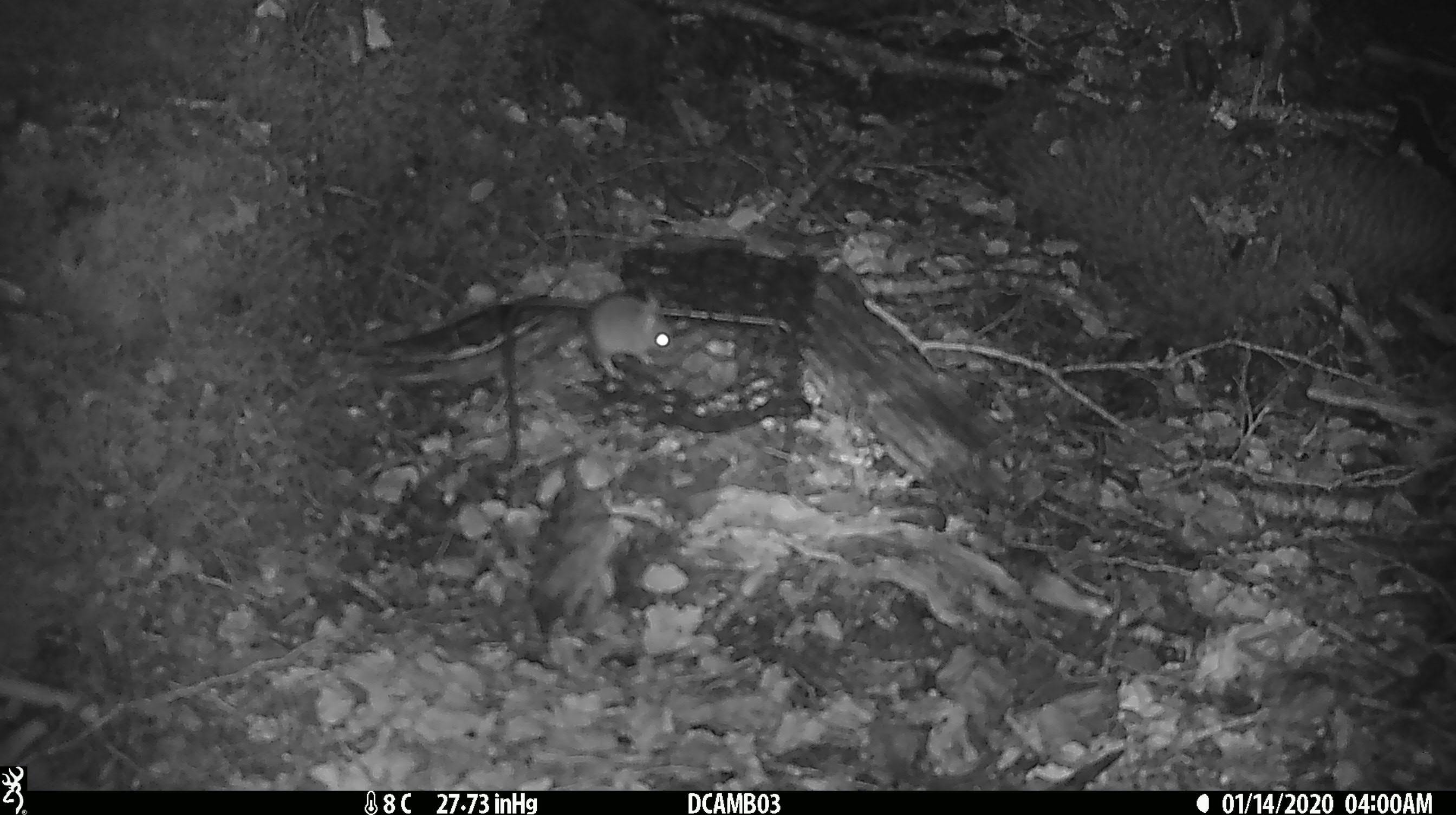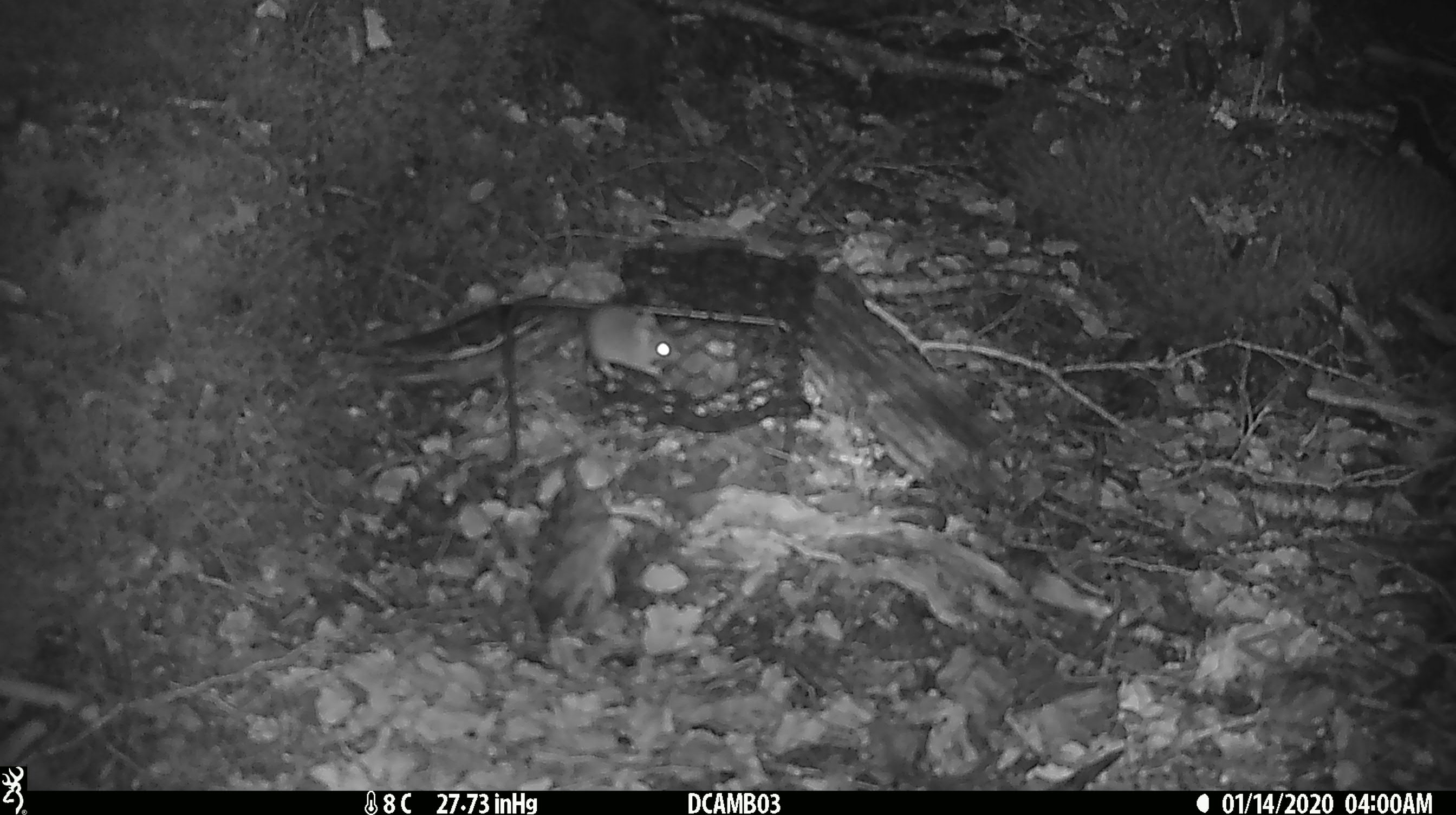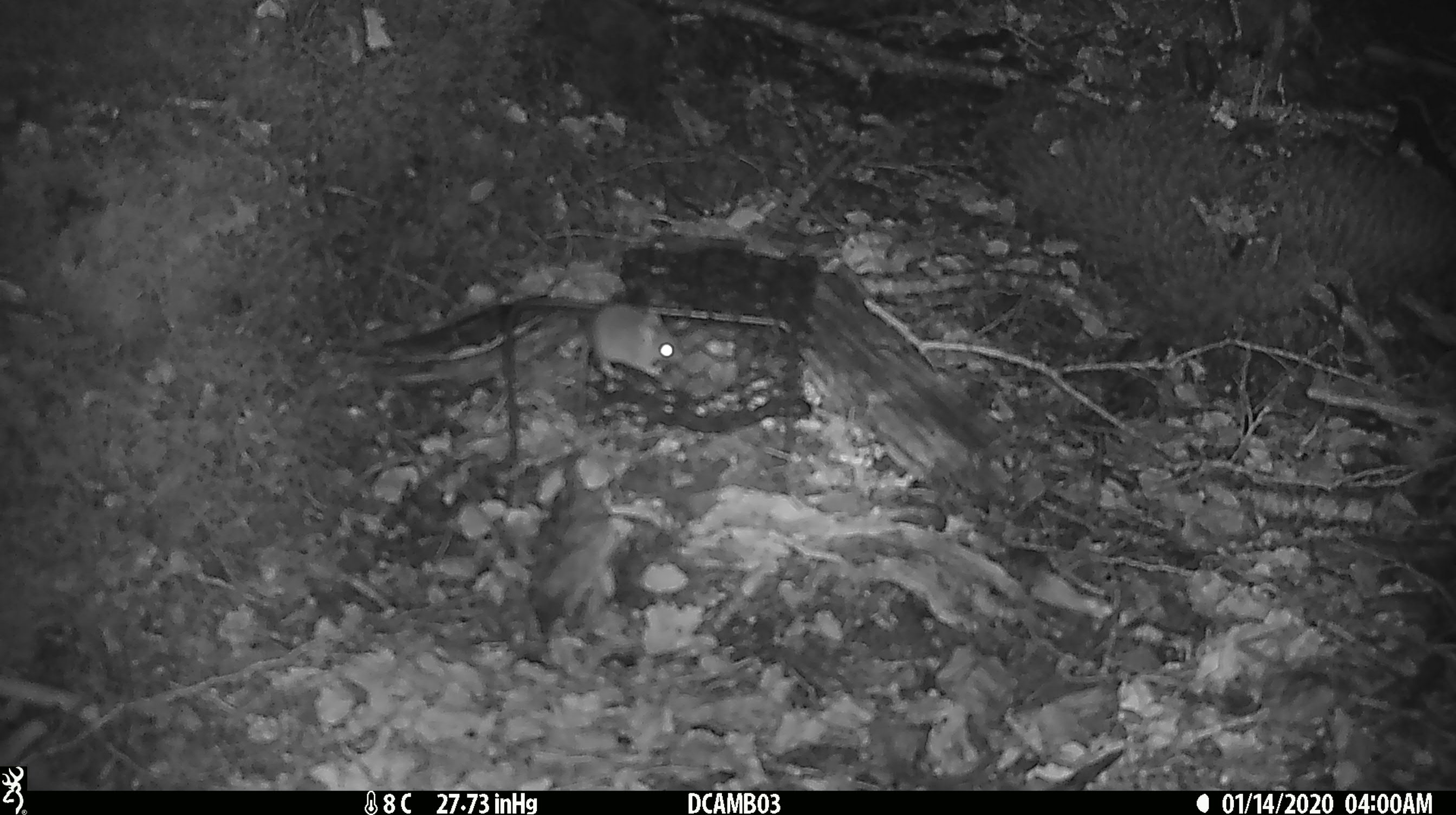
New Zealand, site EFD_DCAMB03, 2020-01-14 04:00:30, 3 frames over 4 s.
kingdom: Animalia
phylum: Chordata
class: Mammalia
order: Rodentia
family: Muridae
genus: Mus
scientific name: Mus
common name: mouse